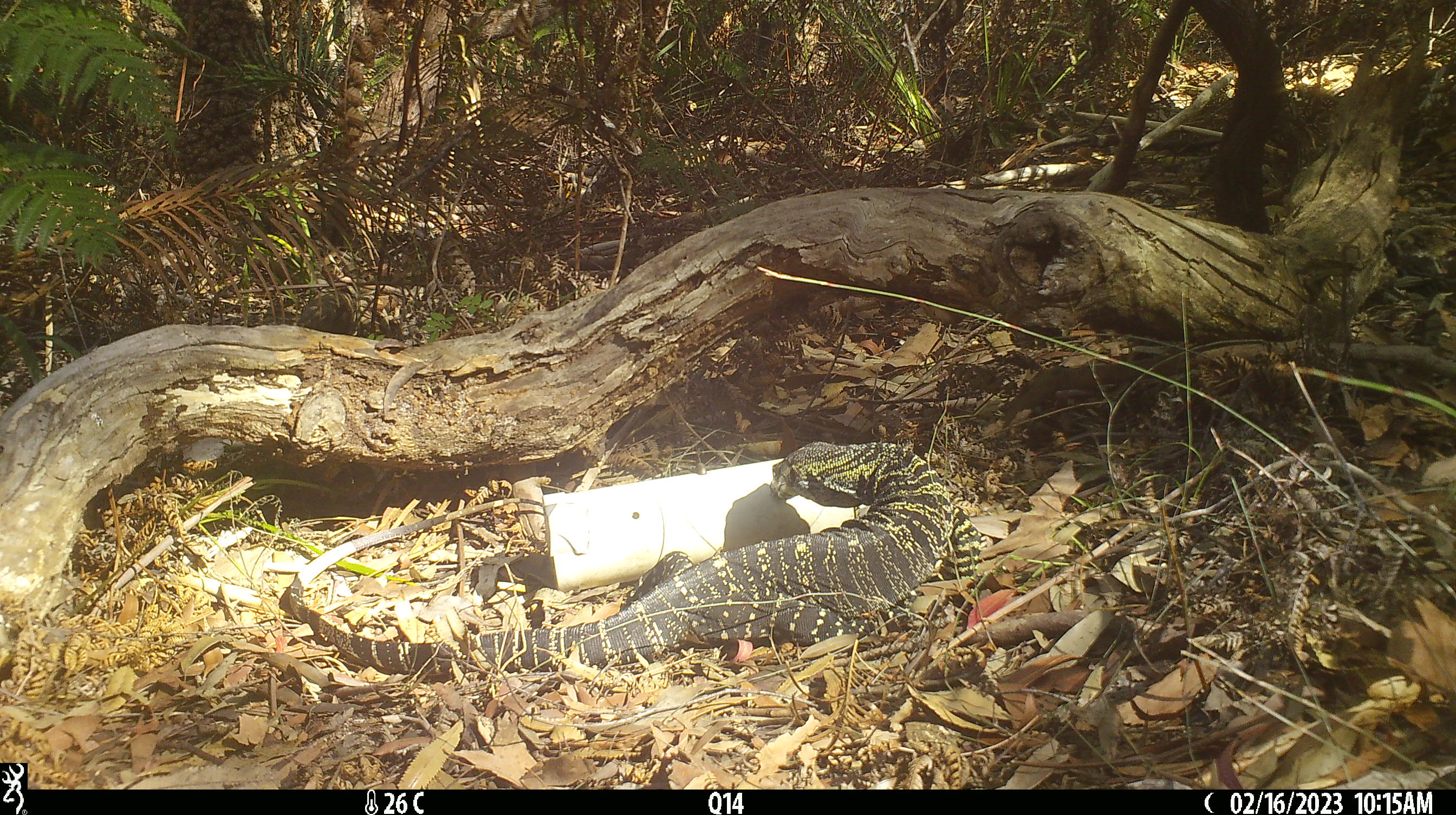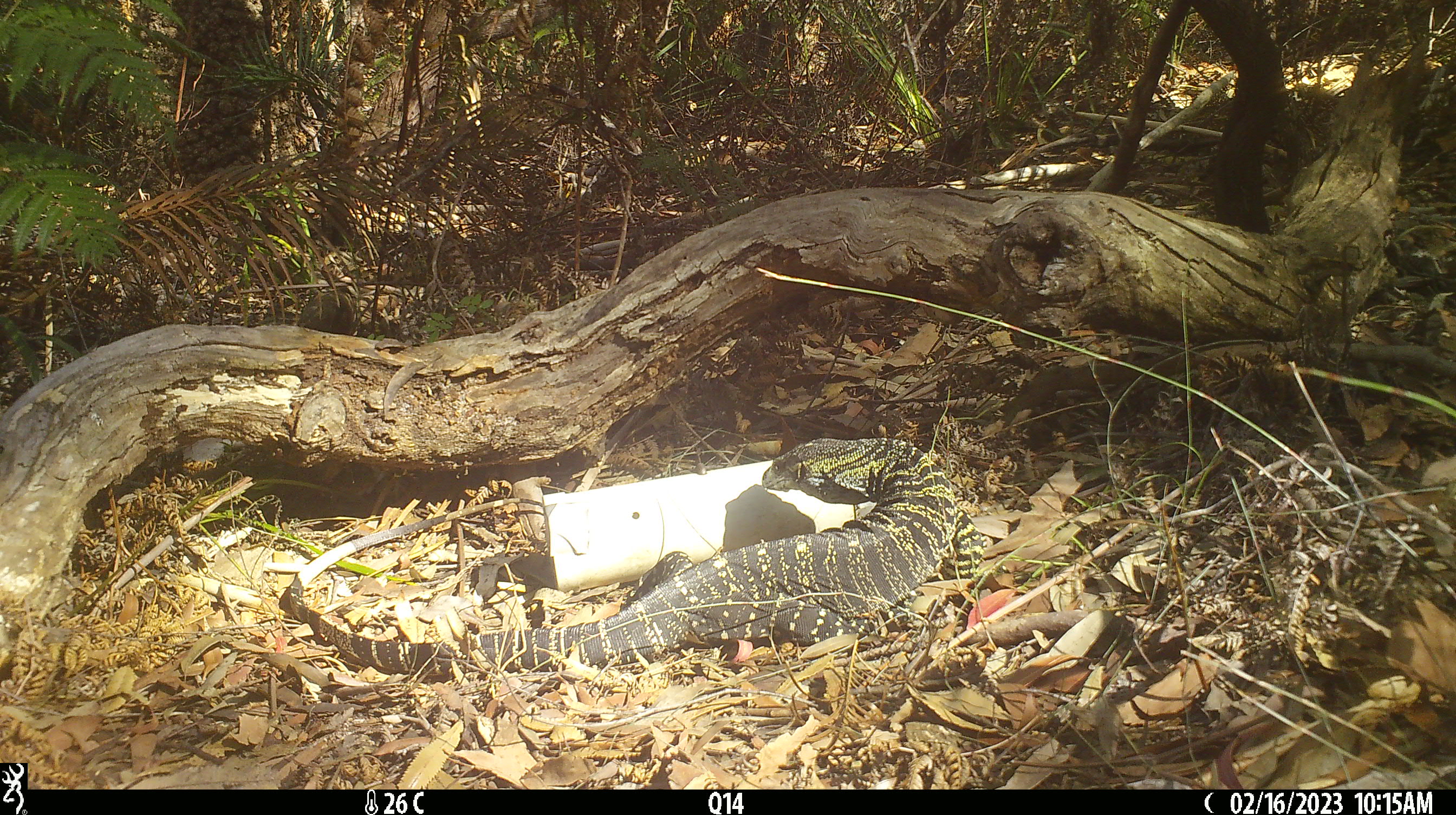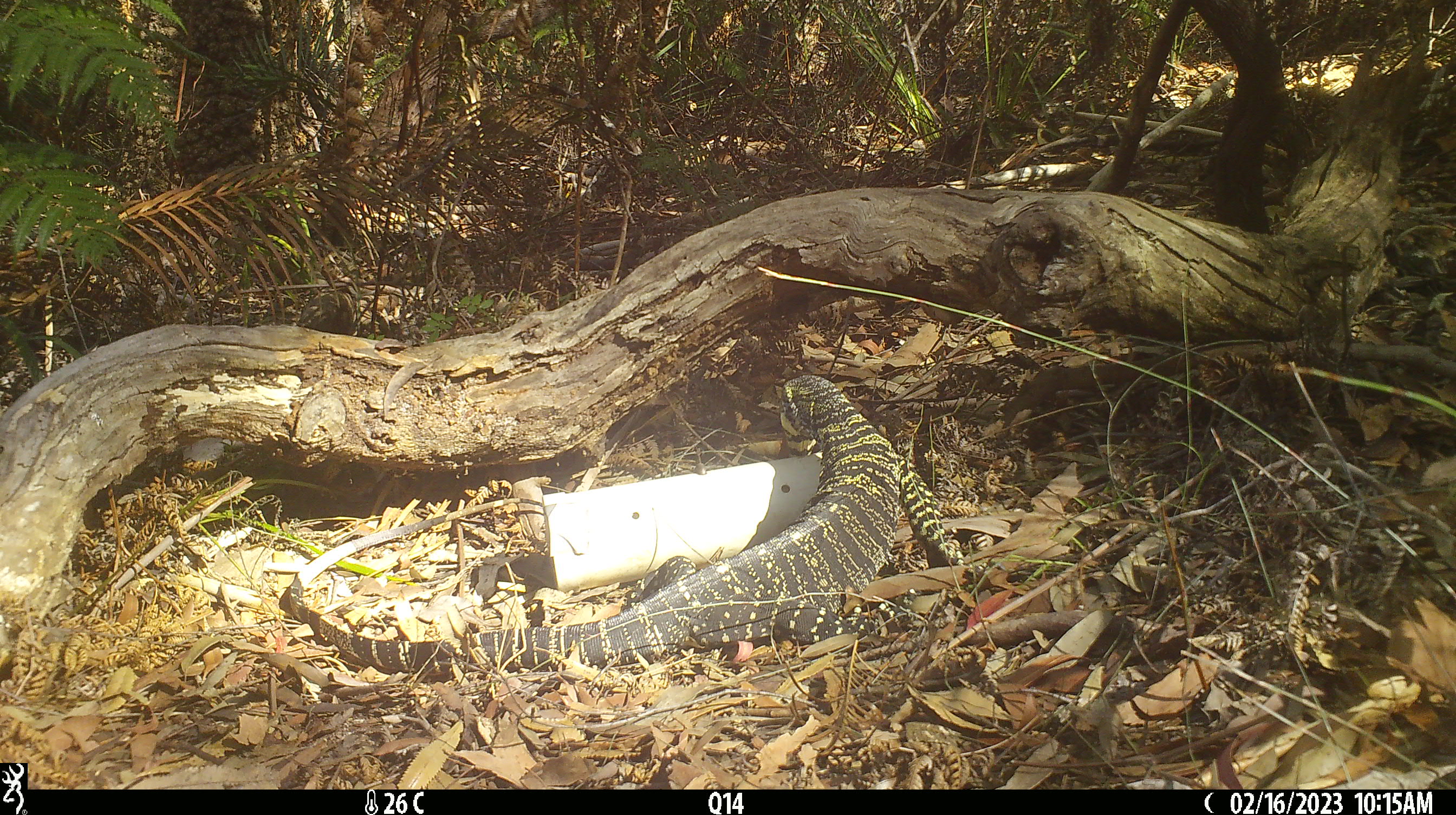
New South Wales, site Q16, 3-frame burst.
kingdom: Animalia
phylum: Chordata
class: Reptilia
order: Squamata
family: Varanidae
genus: Varanus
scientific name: Varanus varius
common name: lace monitor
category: goanna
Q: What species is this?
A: Goanna (lace monitor) (Varanus varius).